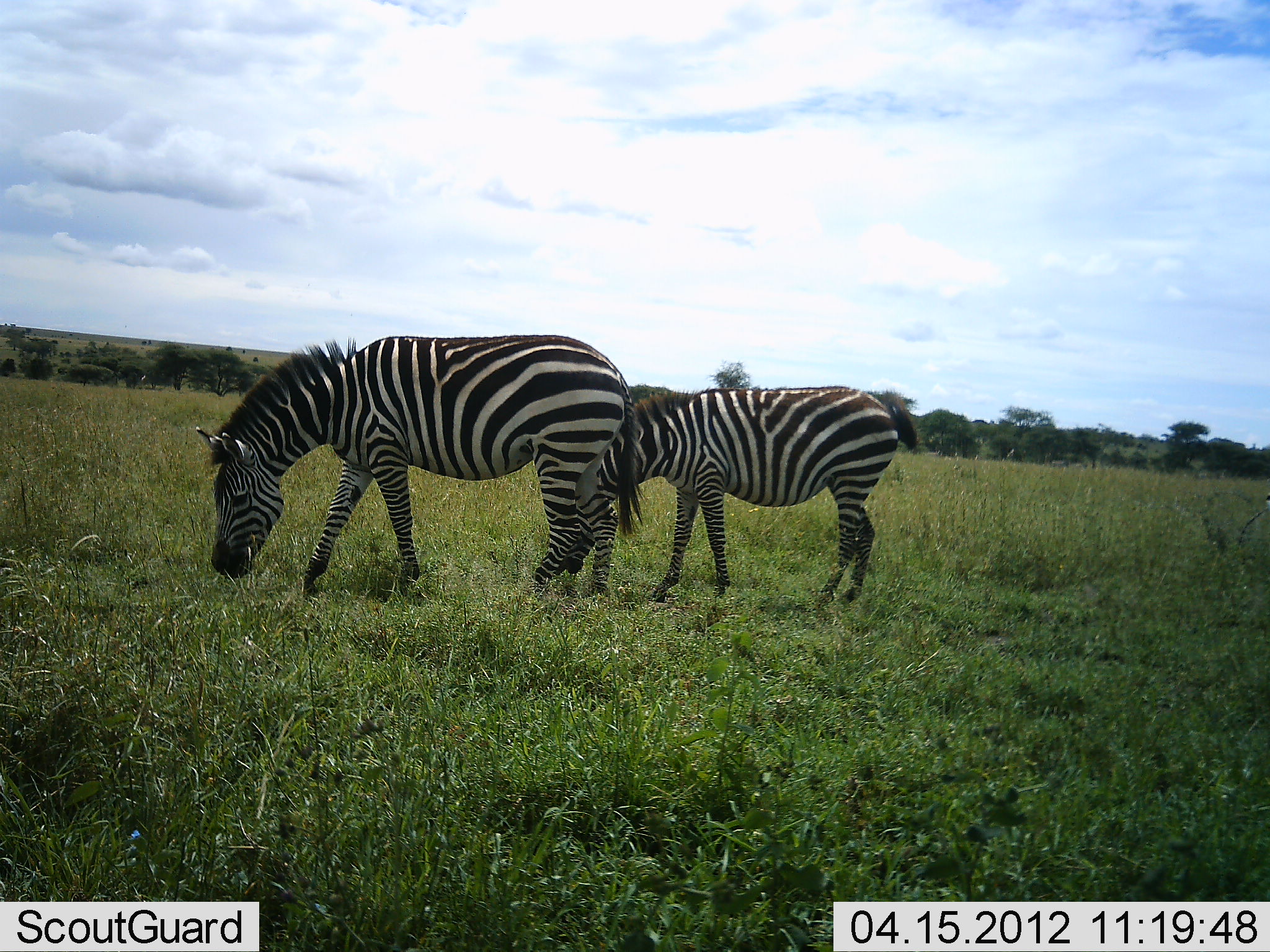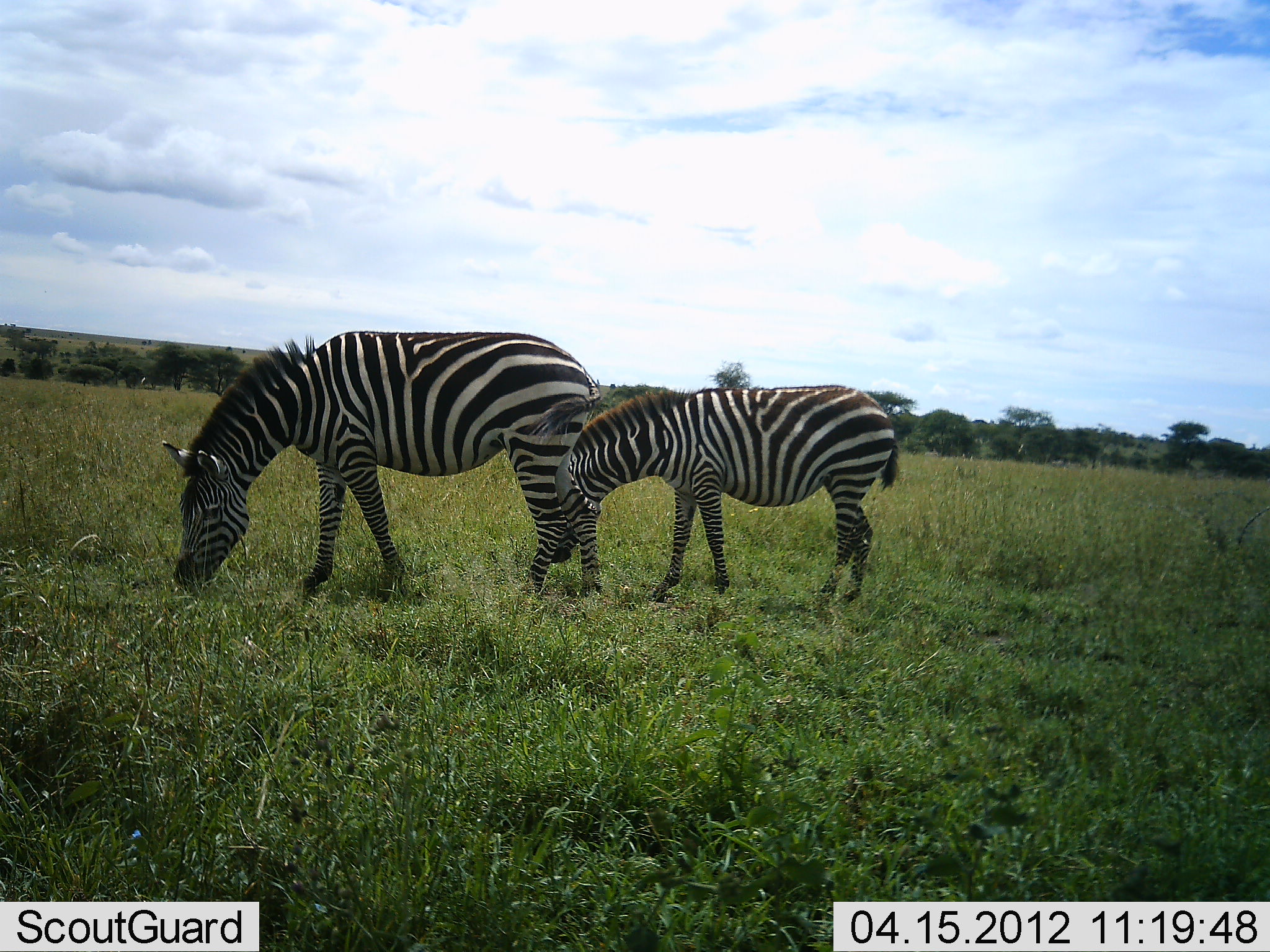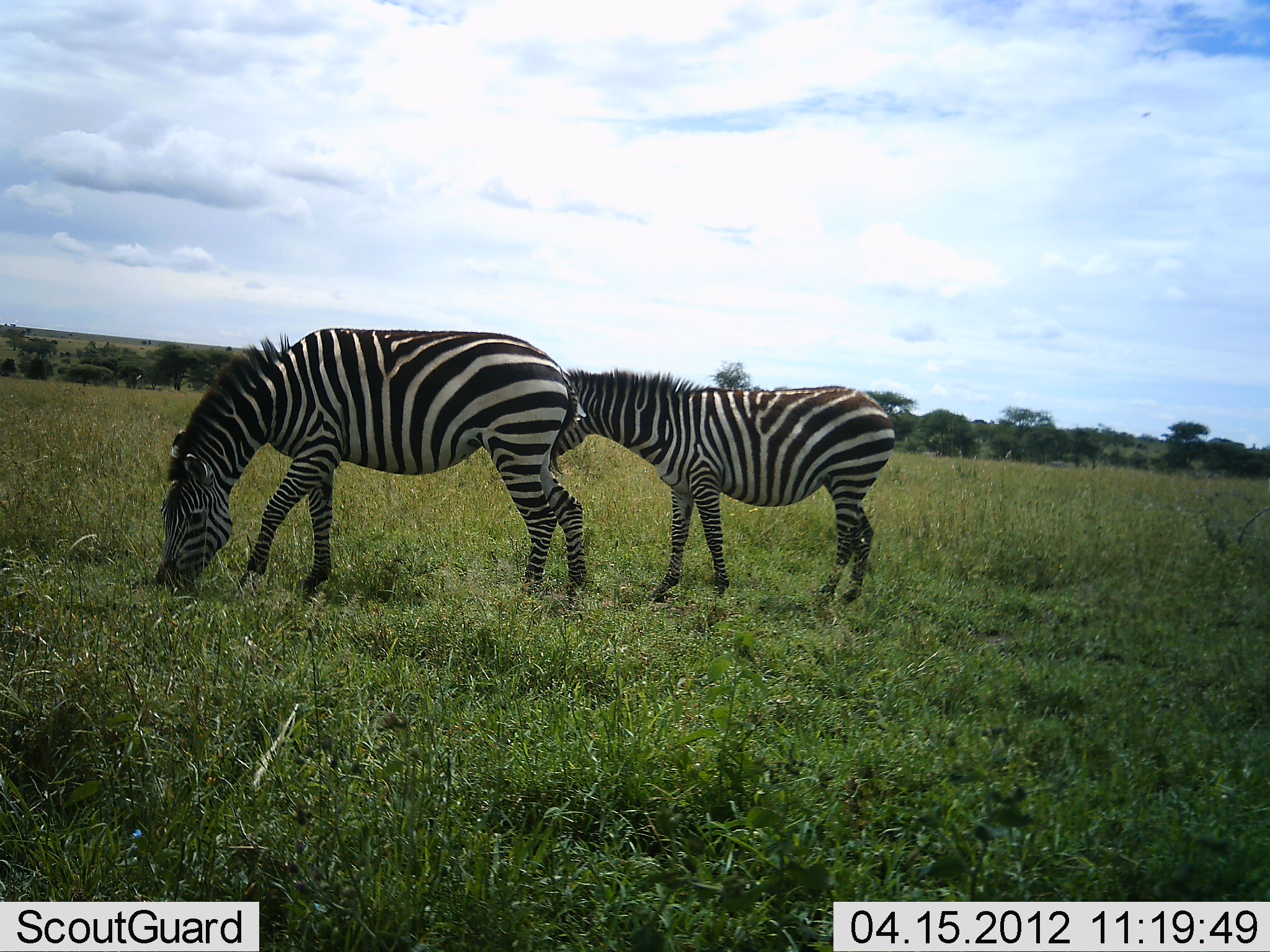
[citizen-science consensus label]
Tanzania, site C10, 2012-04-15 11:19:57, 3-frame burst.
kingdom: Animalia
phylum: Chordata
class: Mammalia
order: Perissodactyla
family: Equidae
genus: Equus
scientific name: Equus quagga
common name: plains zebra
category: zebra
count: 2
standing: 20%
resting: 7%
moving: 0%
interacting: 0%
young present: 33%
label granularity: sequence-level